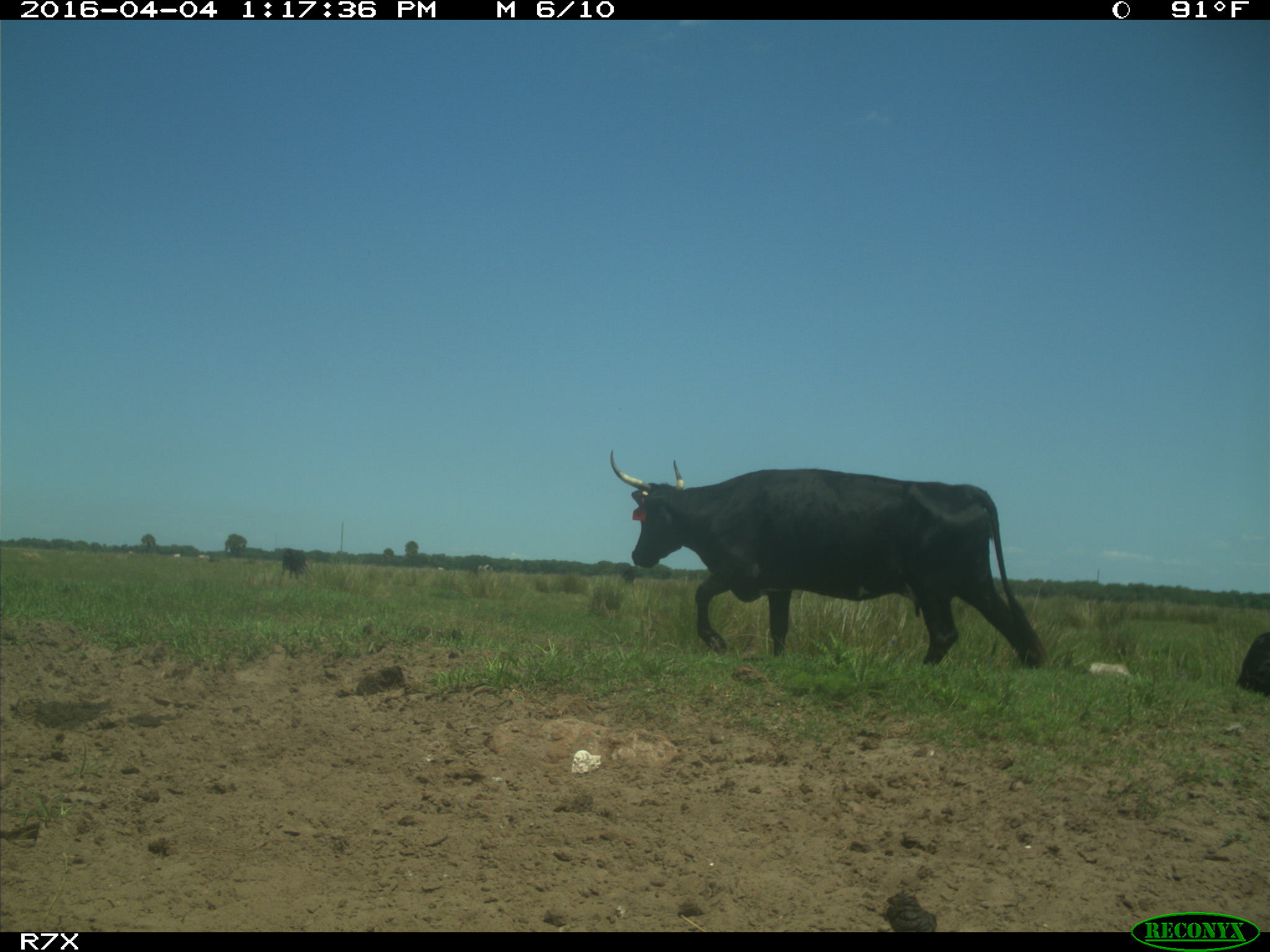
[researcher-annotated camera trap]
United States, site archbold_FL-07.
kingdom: Animalia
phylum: Chordata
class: Mammalia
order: Artiodactyla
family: Bovidae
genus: Bos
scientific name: Bos taurus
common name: domestic cow